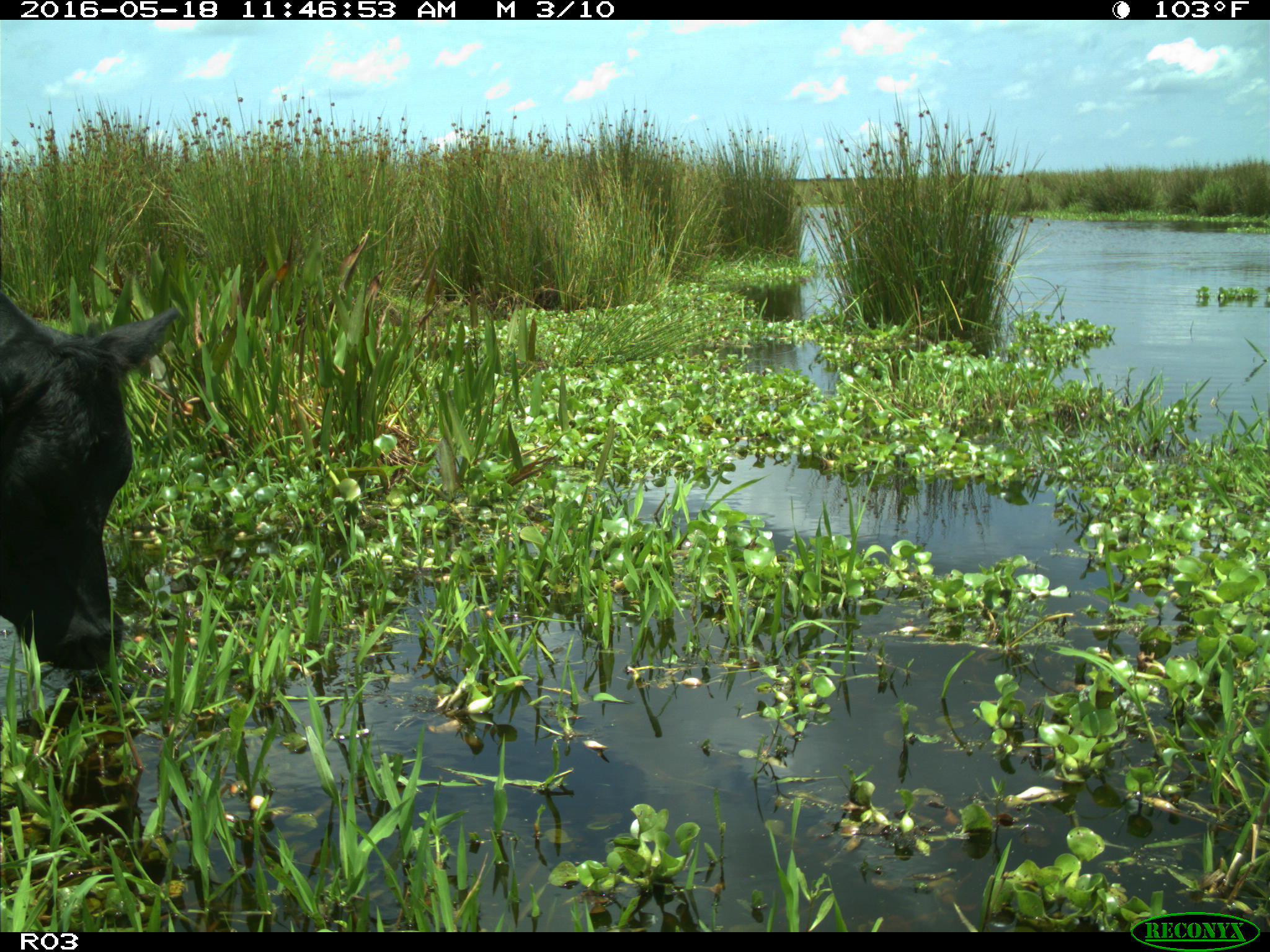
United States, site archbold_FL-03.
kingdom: Animalia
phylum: Chordata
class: Mammalia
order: Artiodactyla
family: Bovidae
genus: Bos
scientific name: Bos taurus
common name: domestic cow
Bos taurus (domestic cow).